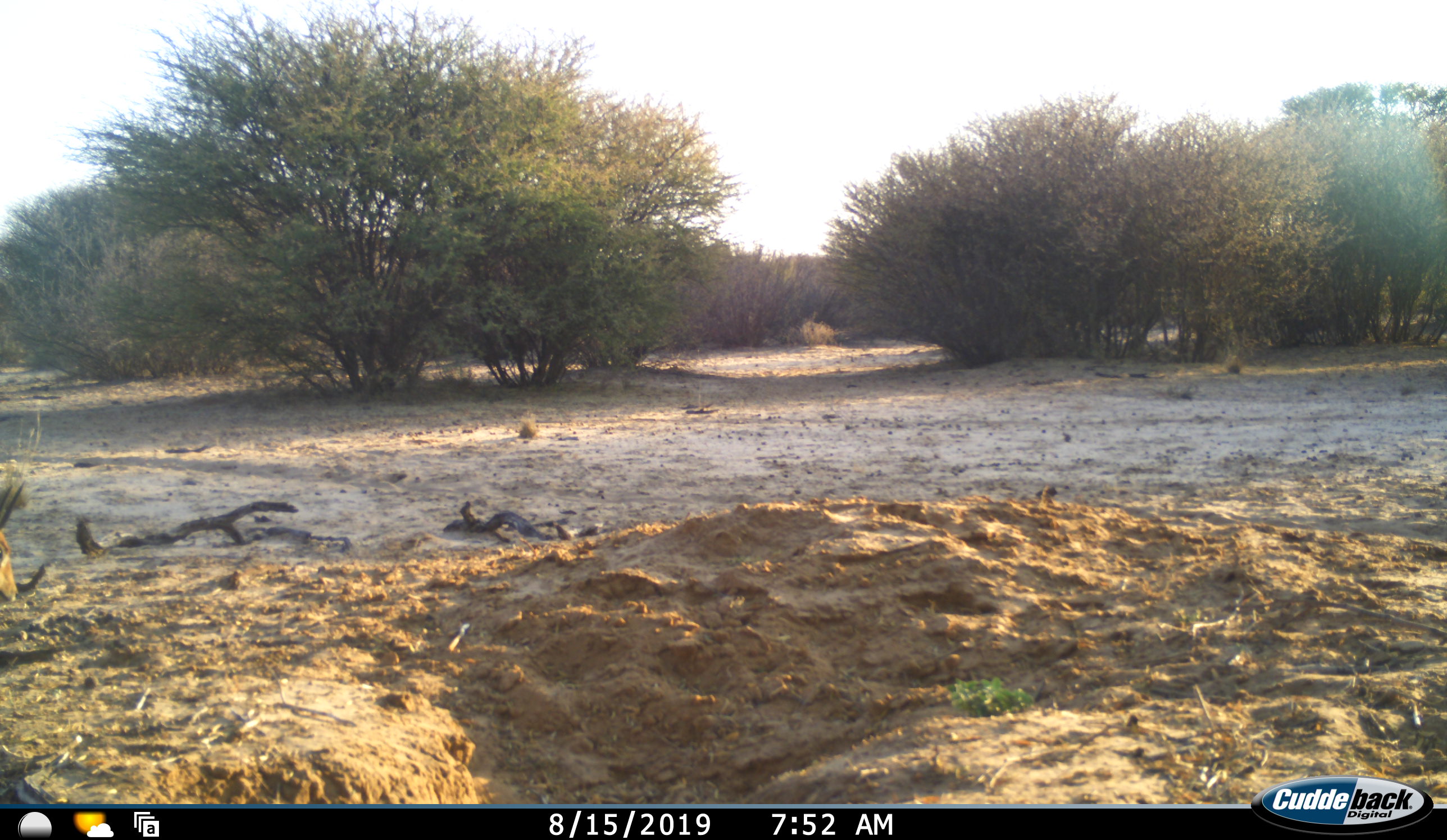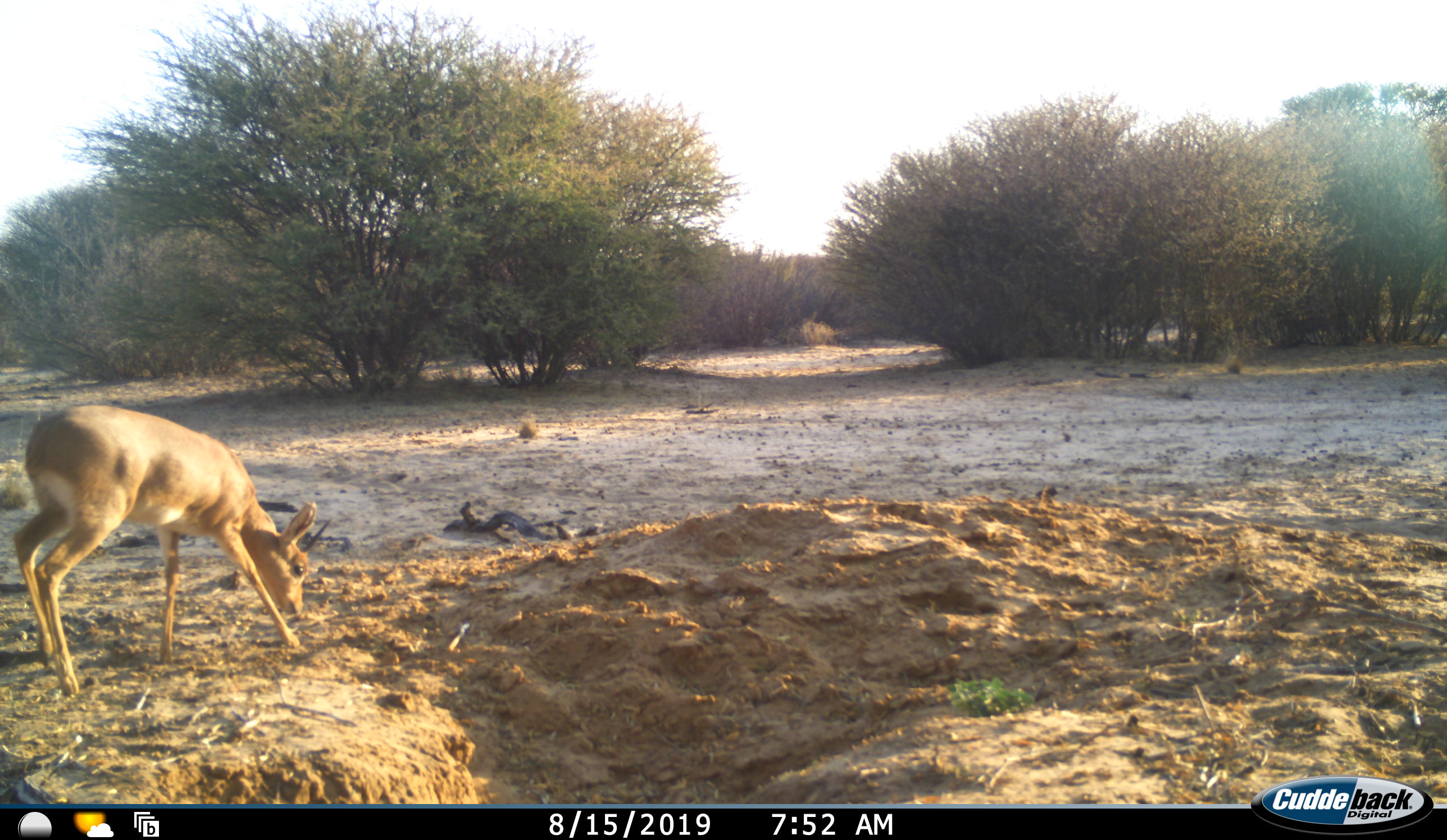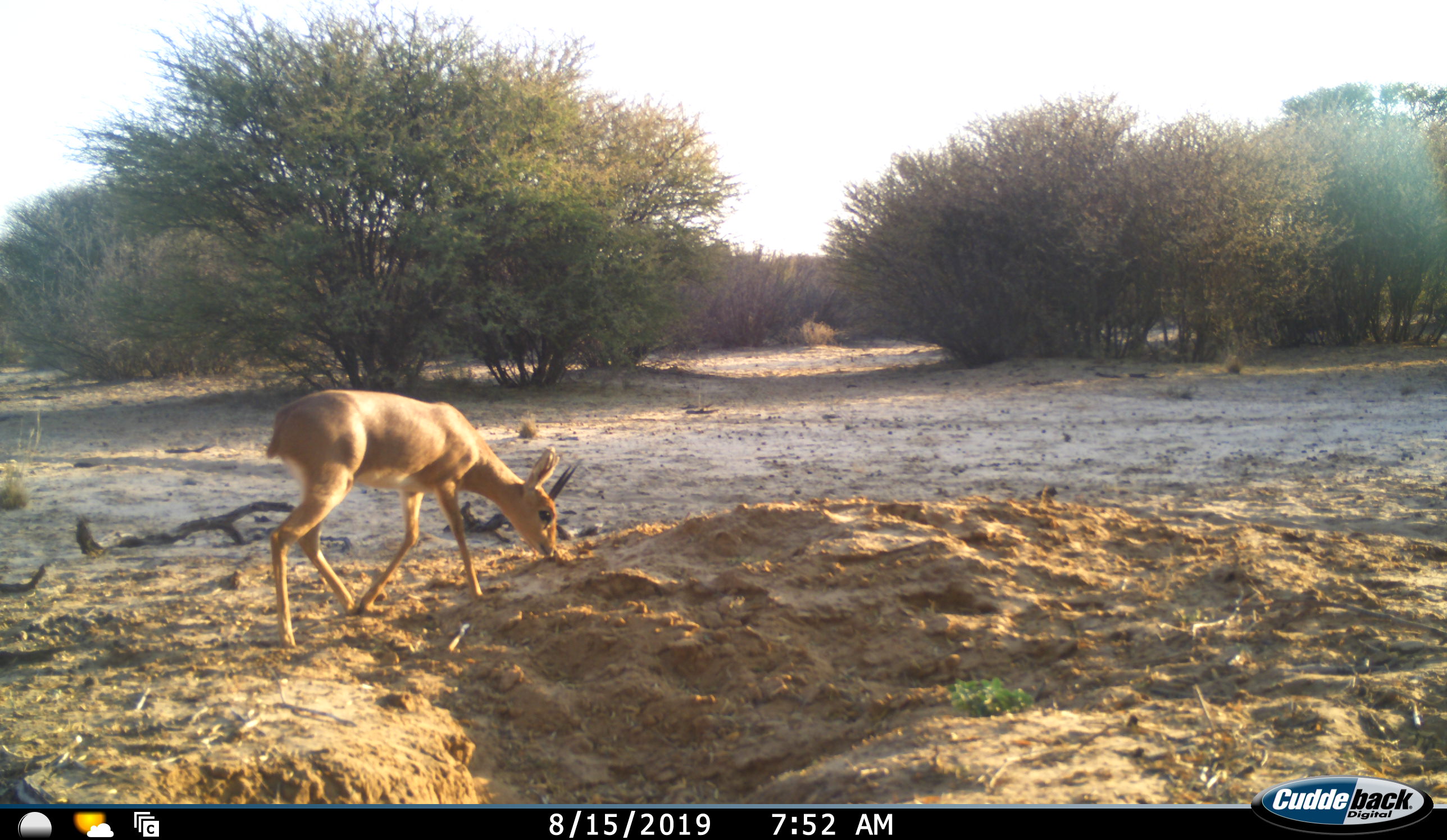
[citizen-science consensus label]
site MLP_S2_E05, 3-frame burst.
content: unidentified animal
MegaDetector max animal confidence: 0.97